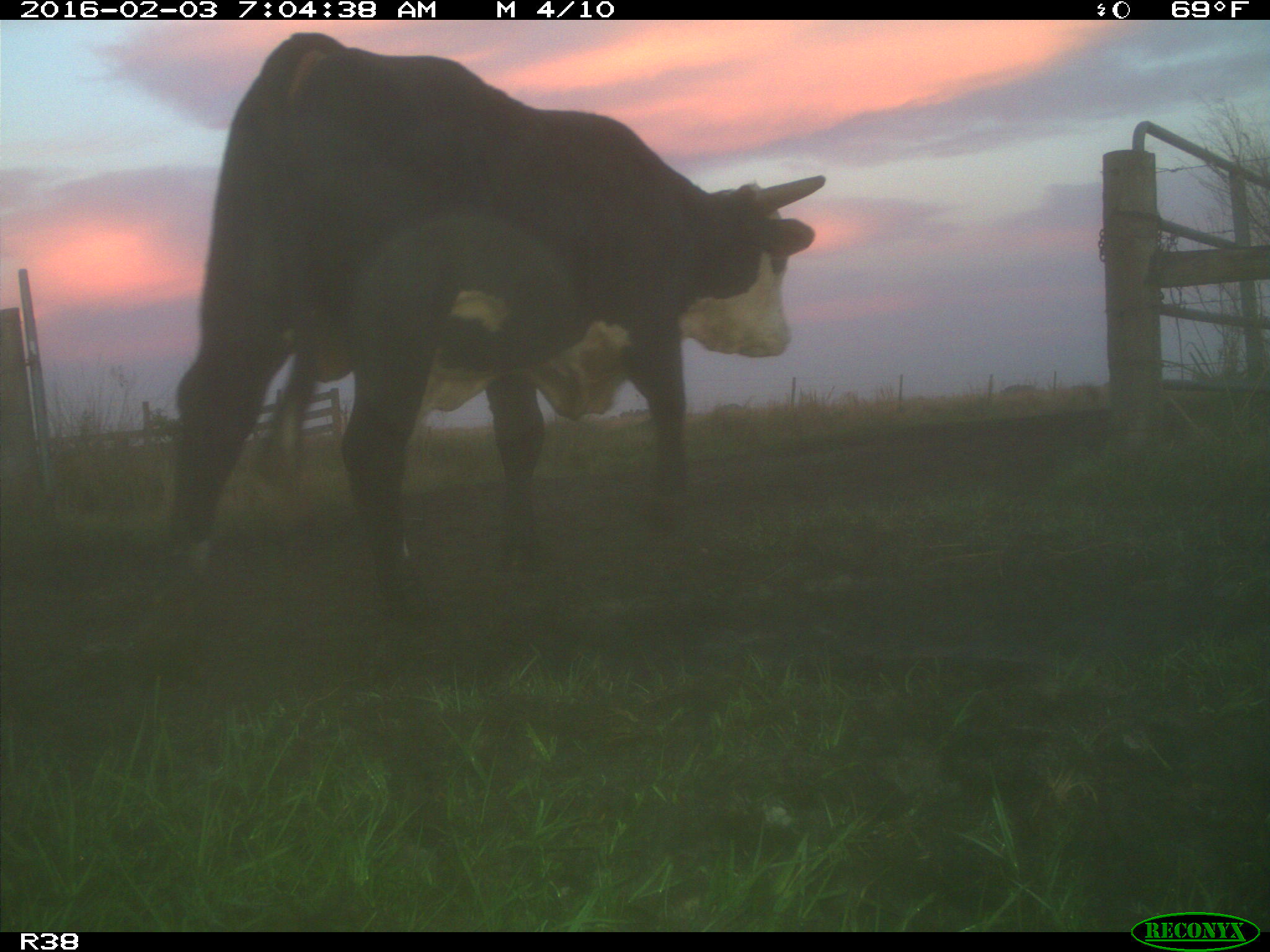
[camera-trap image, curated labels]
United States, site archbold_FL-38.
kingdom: Animalia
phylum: Chordata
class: Mammalia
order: Artiodactyla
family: Bovidae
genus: Bos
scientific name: Bos taurus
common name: domestic cow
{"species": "Bos taurus (domestic cow)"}